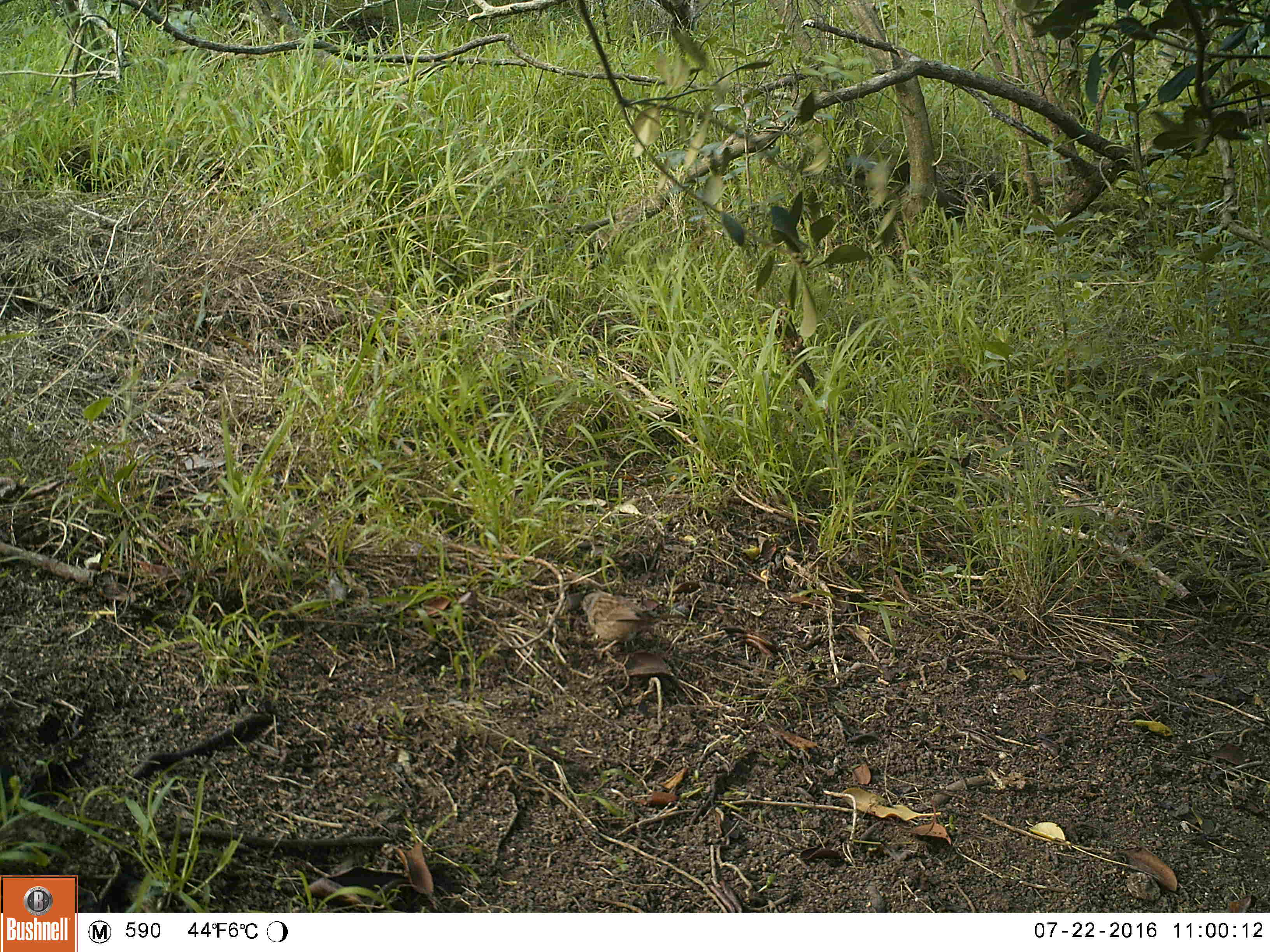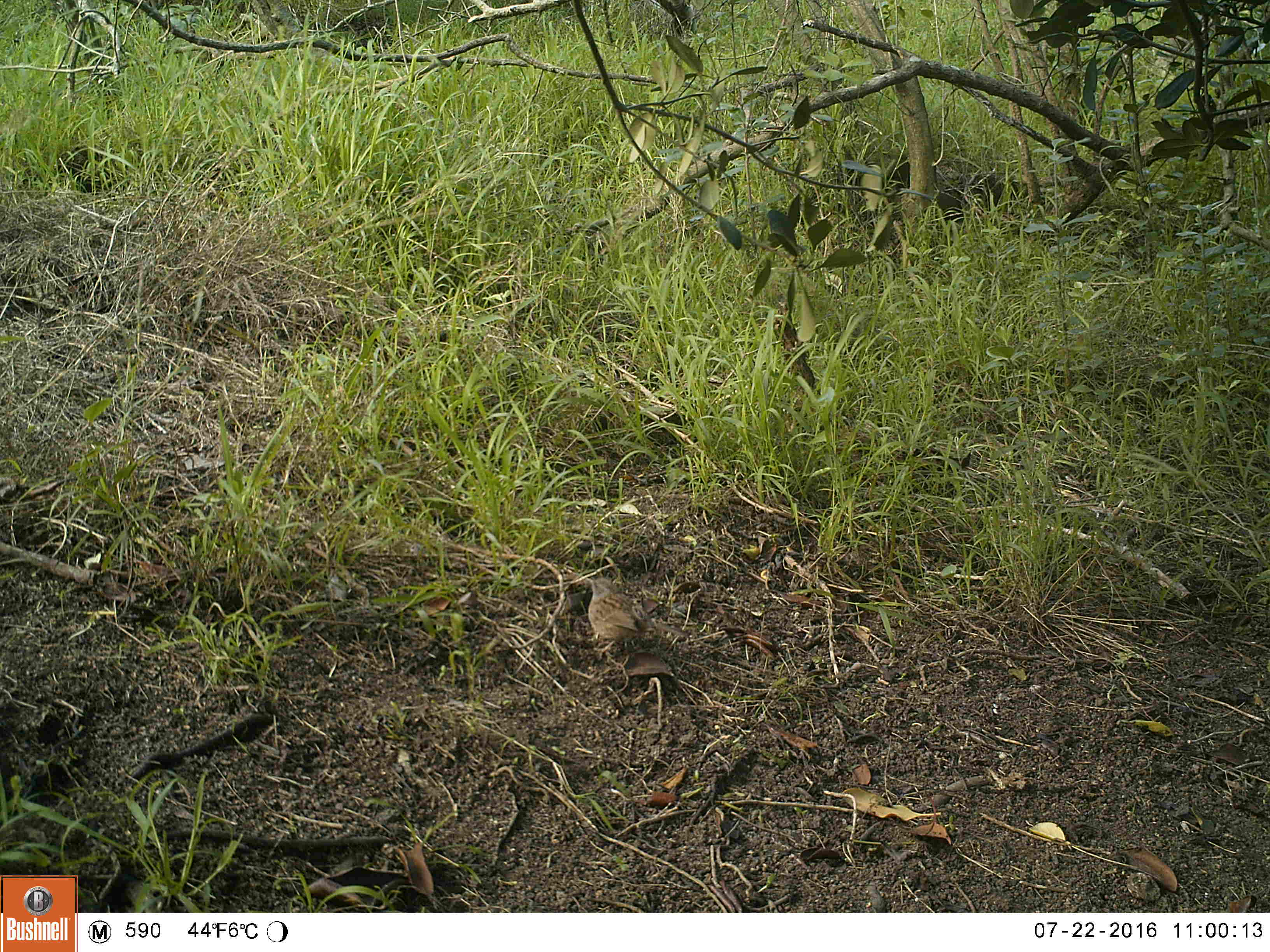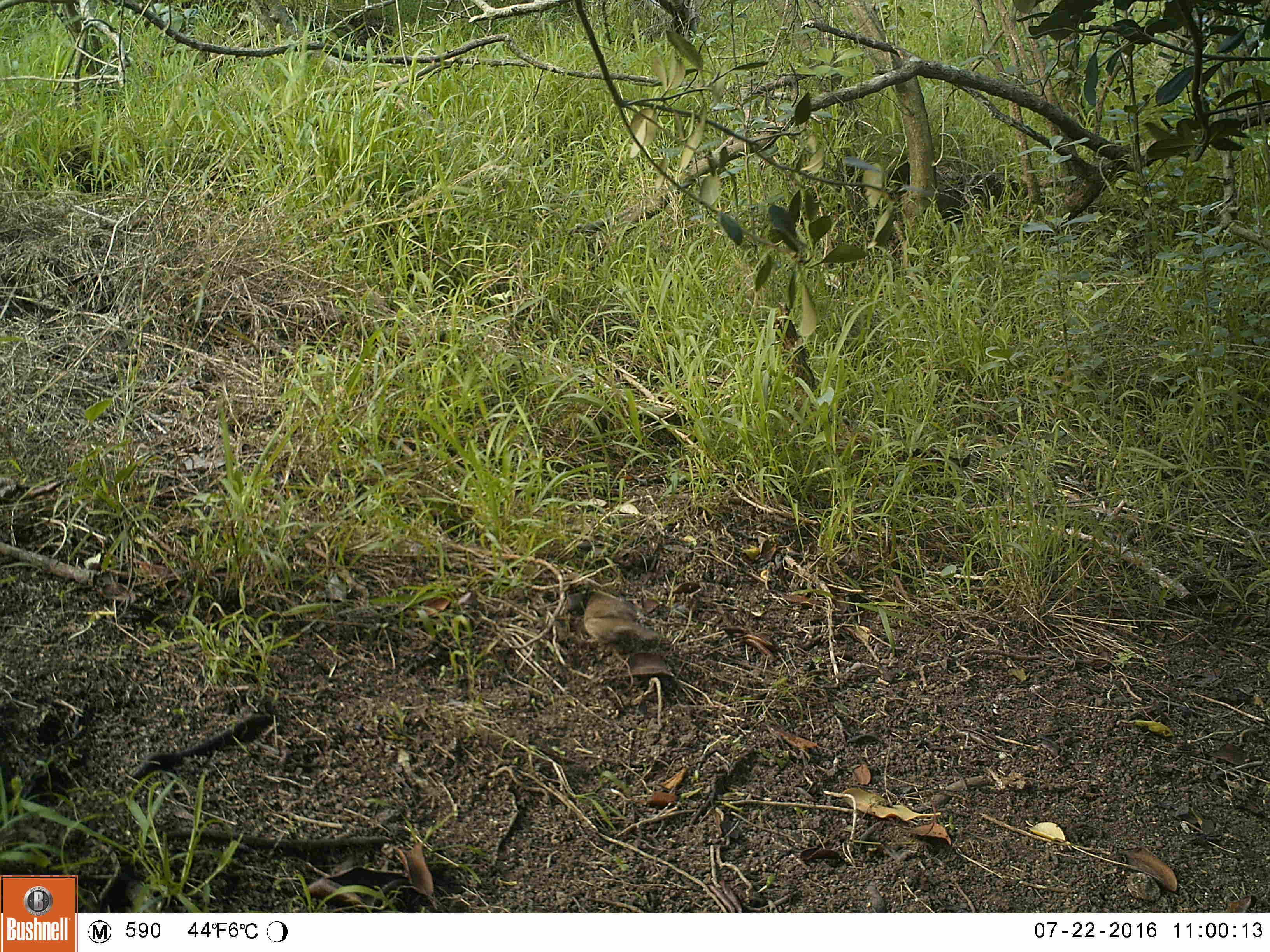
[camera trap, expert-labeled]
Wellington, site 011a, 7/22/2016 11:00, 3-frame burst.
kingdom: Animalia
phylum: Chordata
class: Aves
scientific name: Aves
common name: bird